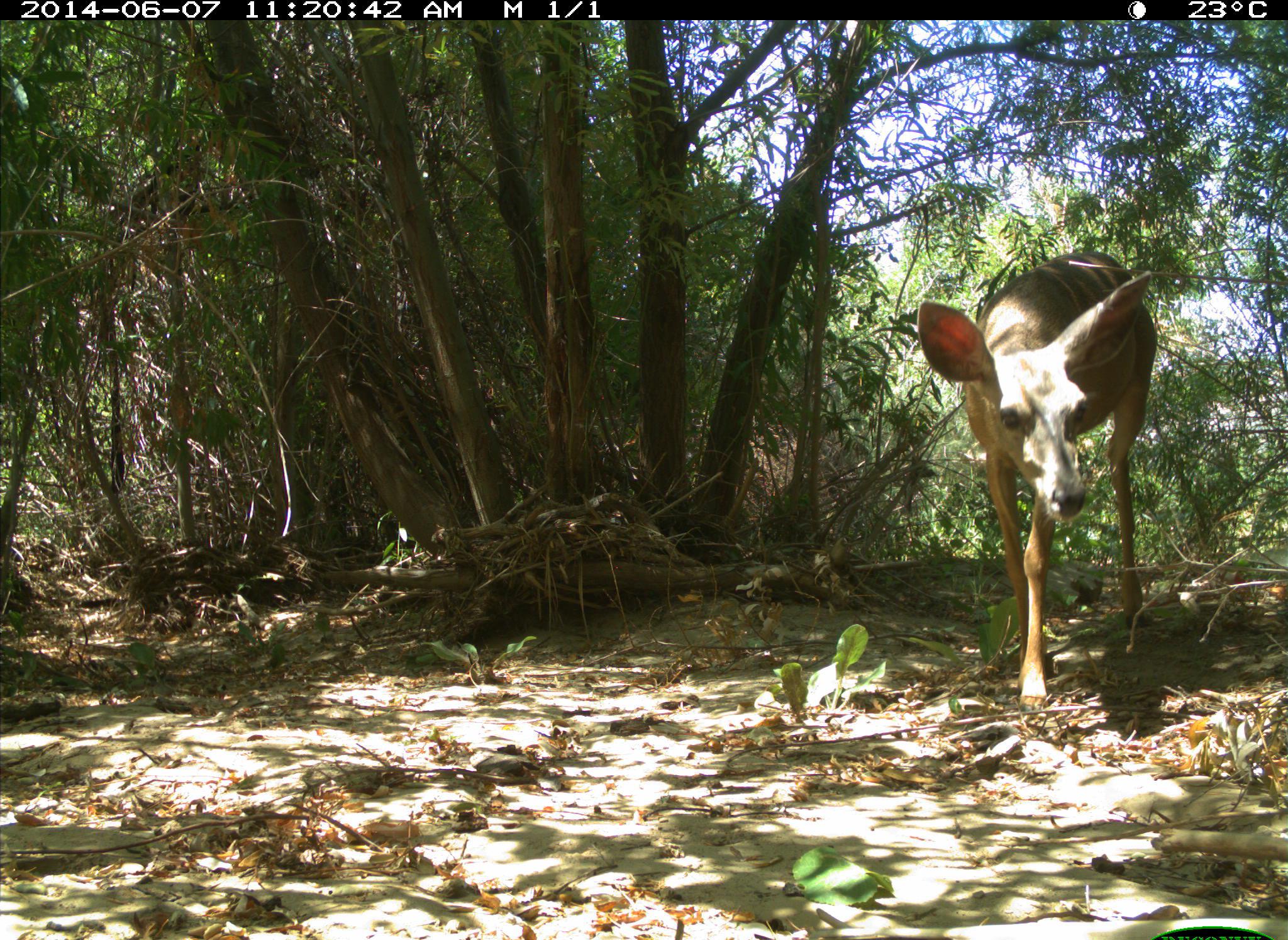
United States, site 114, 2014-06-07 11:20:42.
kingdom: Animalia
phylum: Chordata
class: Mammalia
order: Artiodactyla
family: Cervidae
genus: Odocoileus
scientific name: Odocoileus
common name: deer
Deer (Odocoileus).